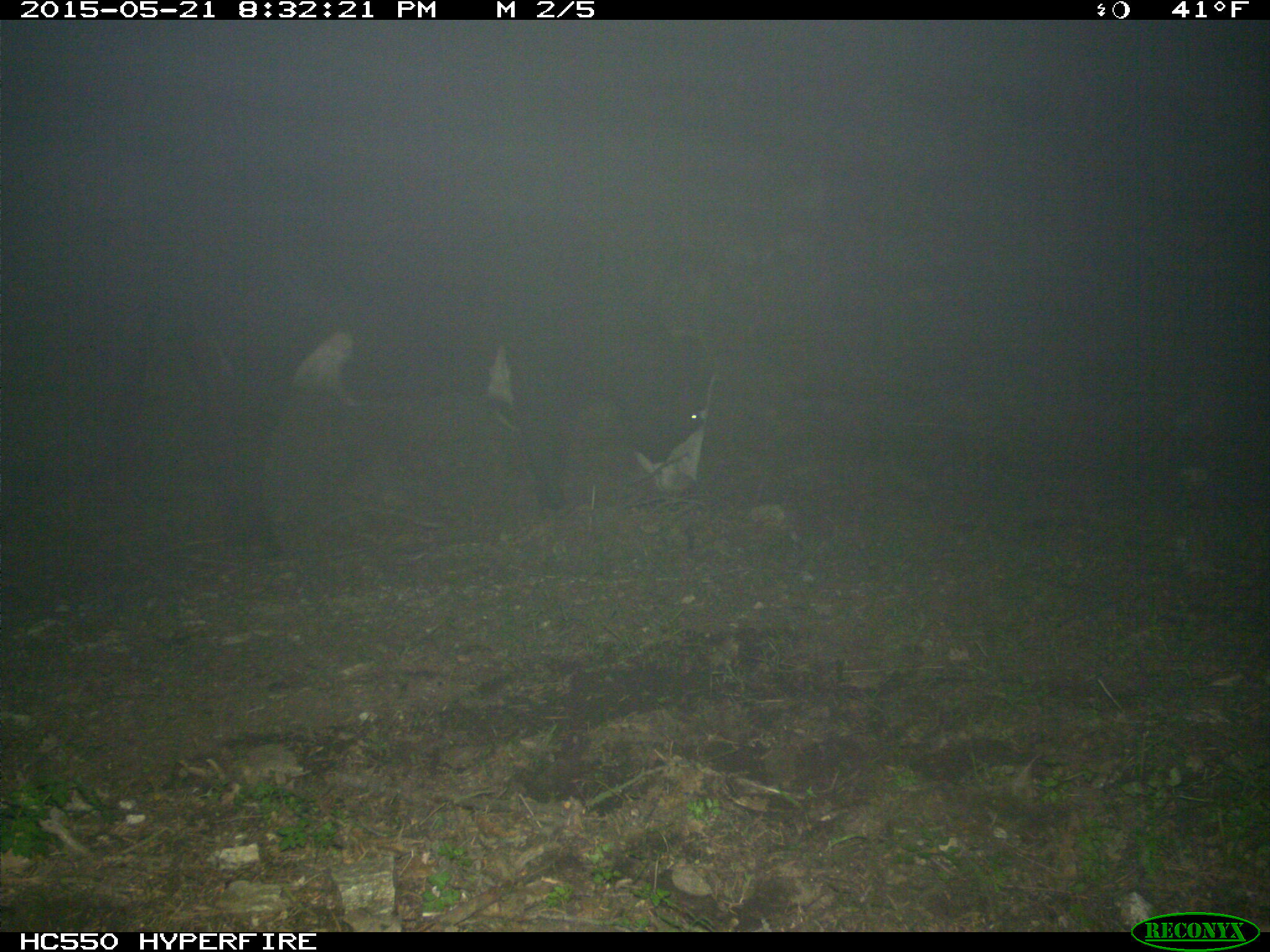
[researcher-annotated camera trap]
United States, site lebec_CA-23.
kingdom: Animalia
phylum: Chordata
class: Mammalia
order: Artiodactyla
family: Bovidae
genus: Bos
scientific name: Bos taurus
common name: domestic cow